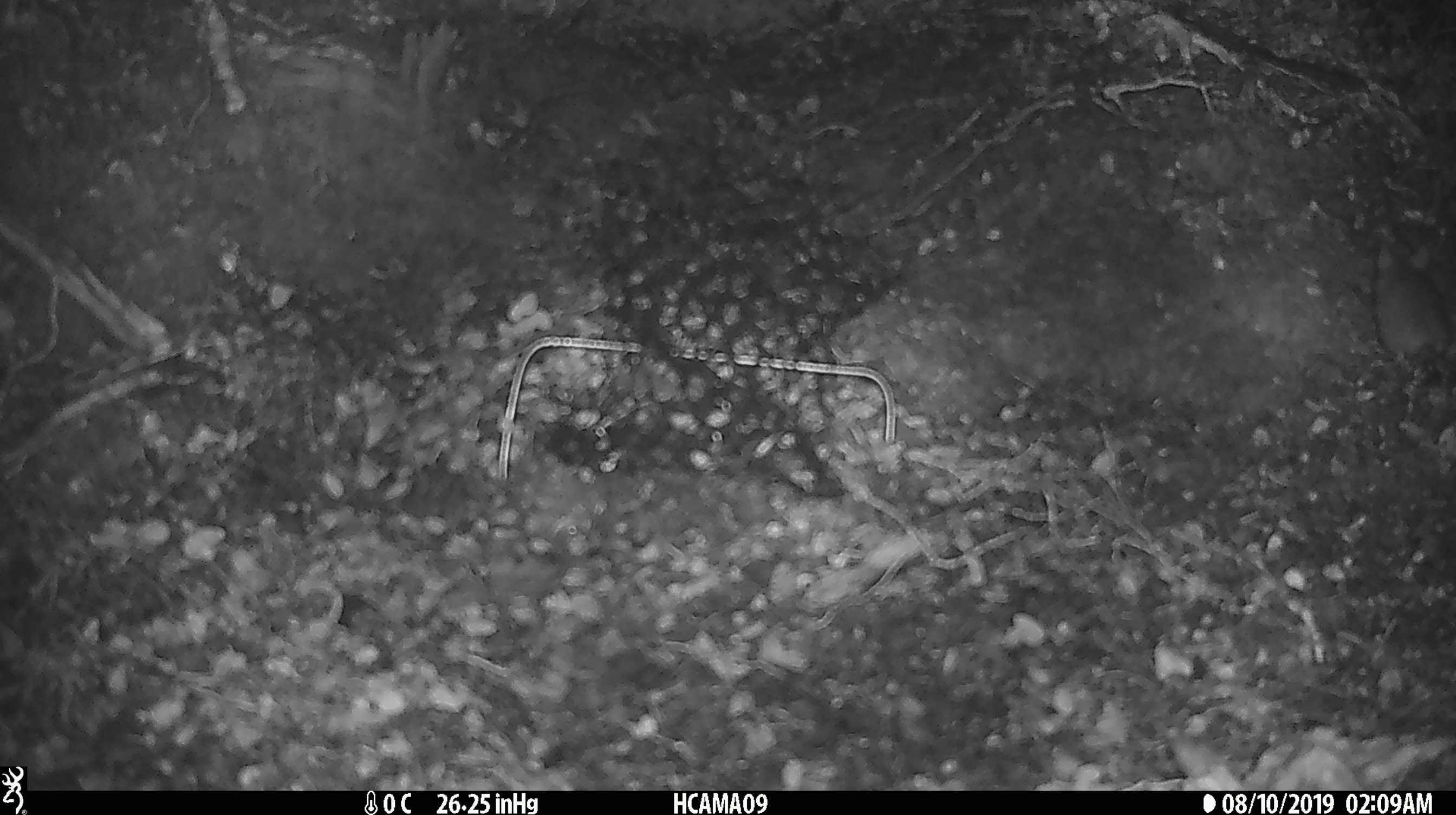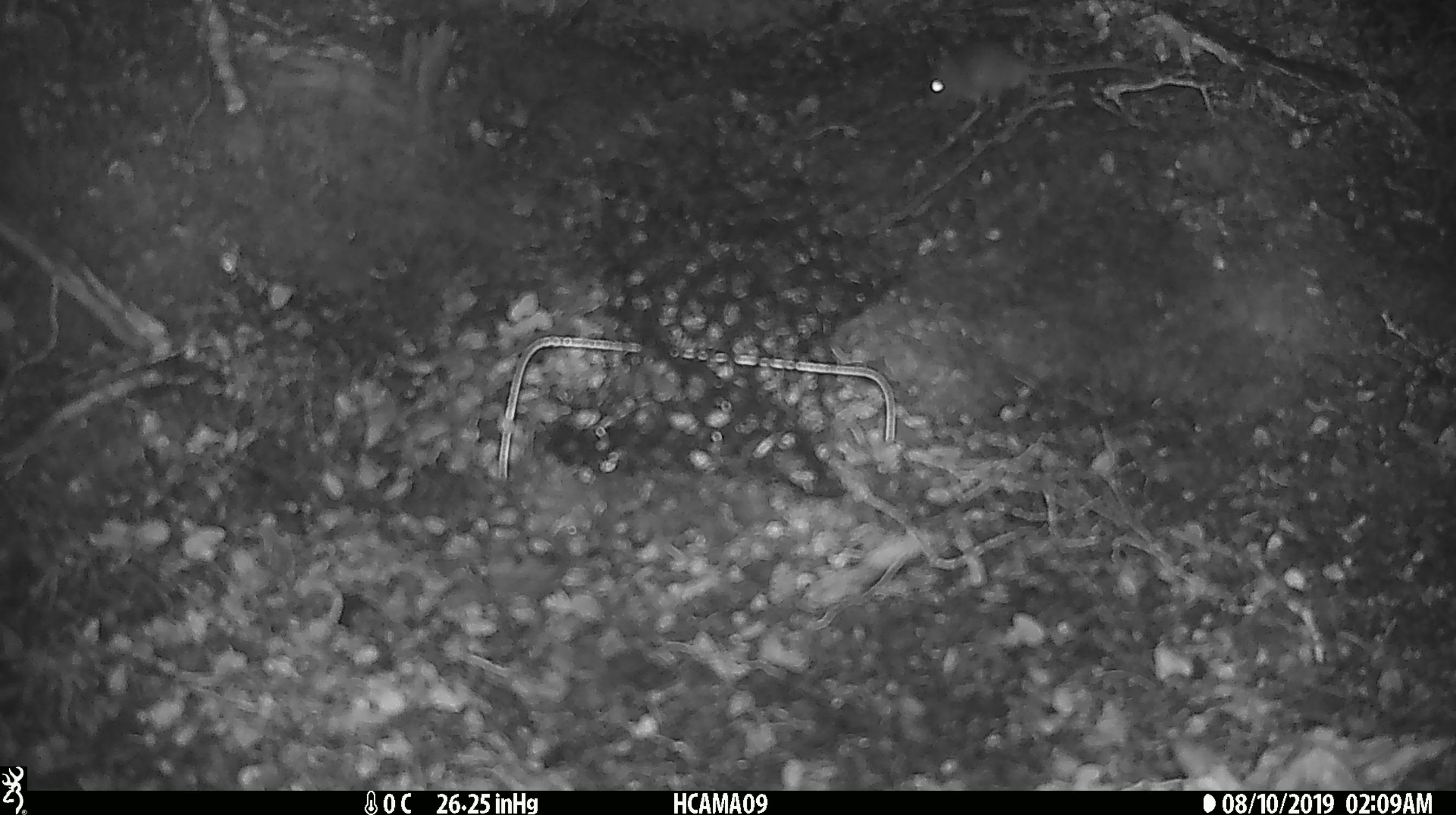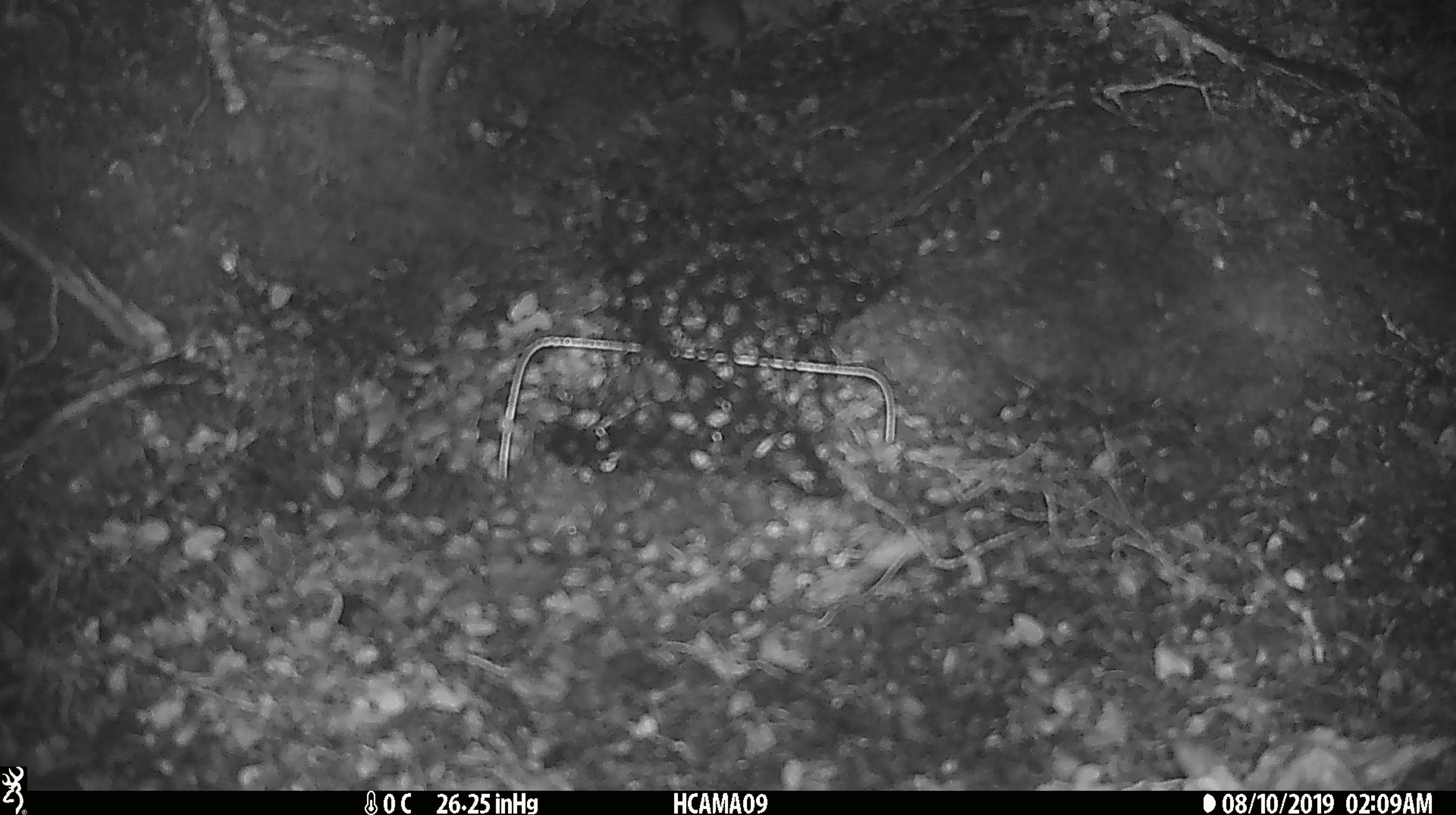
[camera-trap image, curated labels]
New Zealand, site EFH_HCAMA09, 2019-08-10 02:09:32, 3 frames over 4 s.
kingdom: Animalia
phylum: Chordata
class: Mammalia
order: Rodentia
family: Muridae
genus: Mus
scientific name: Mus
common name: mouse